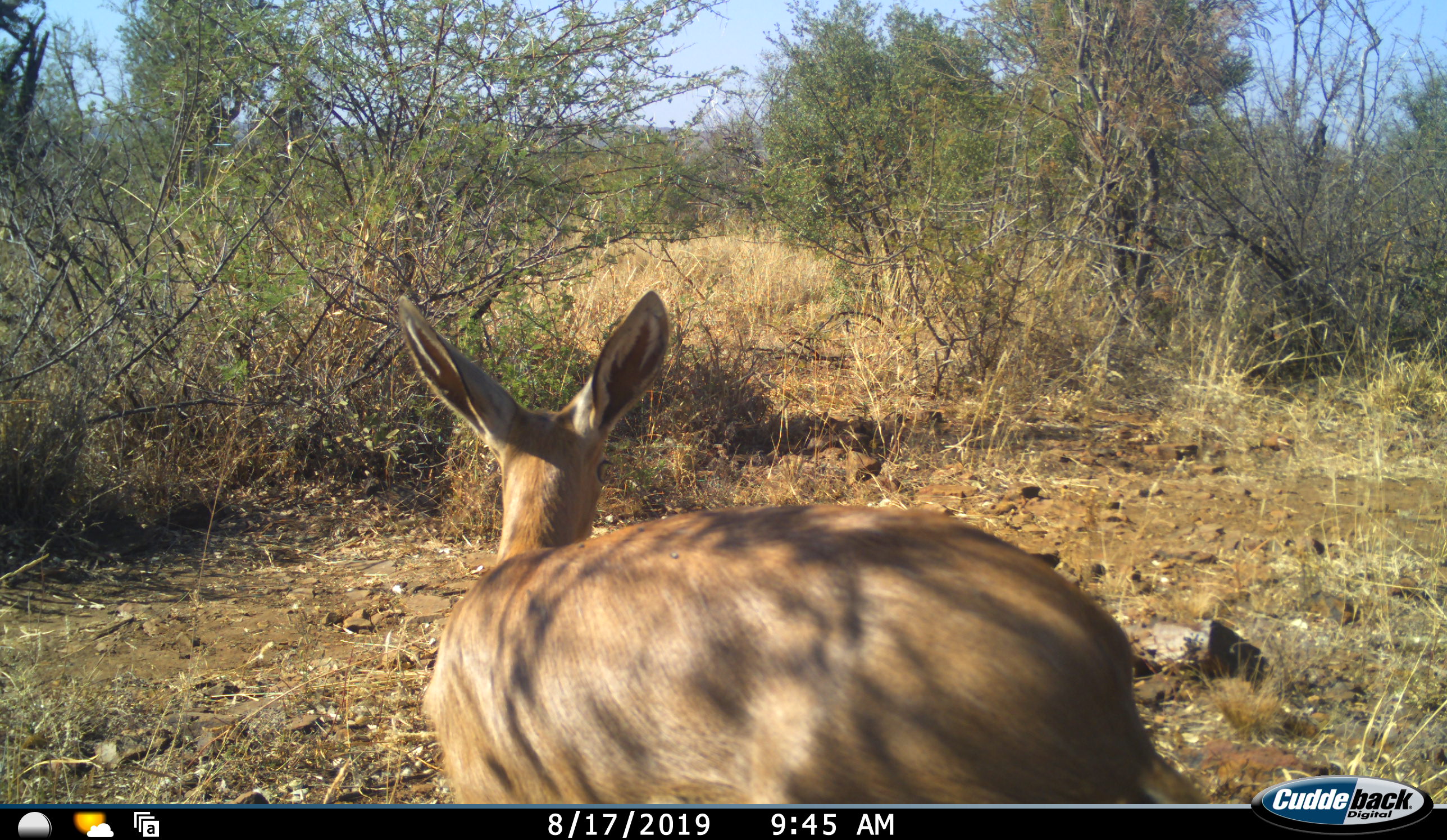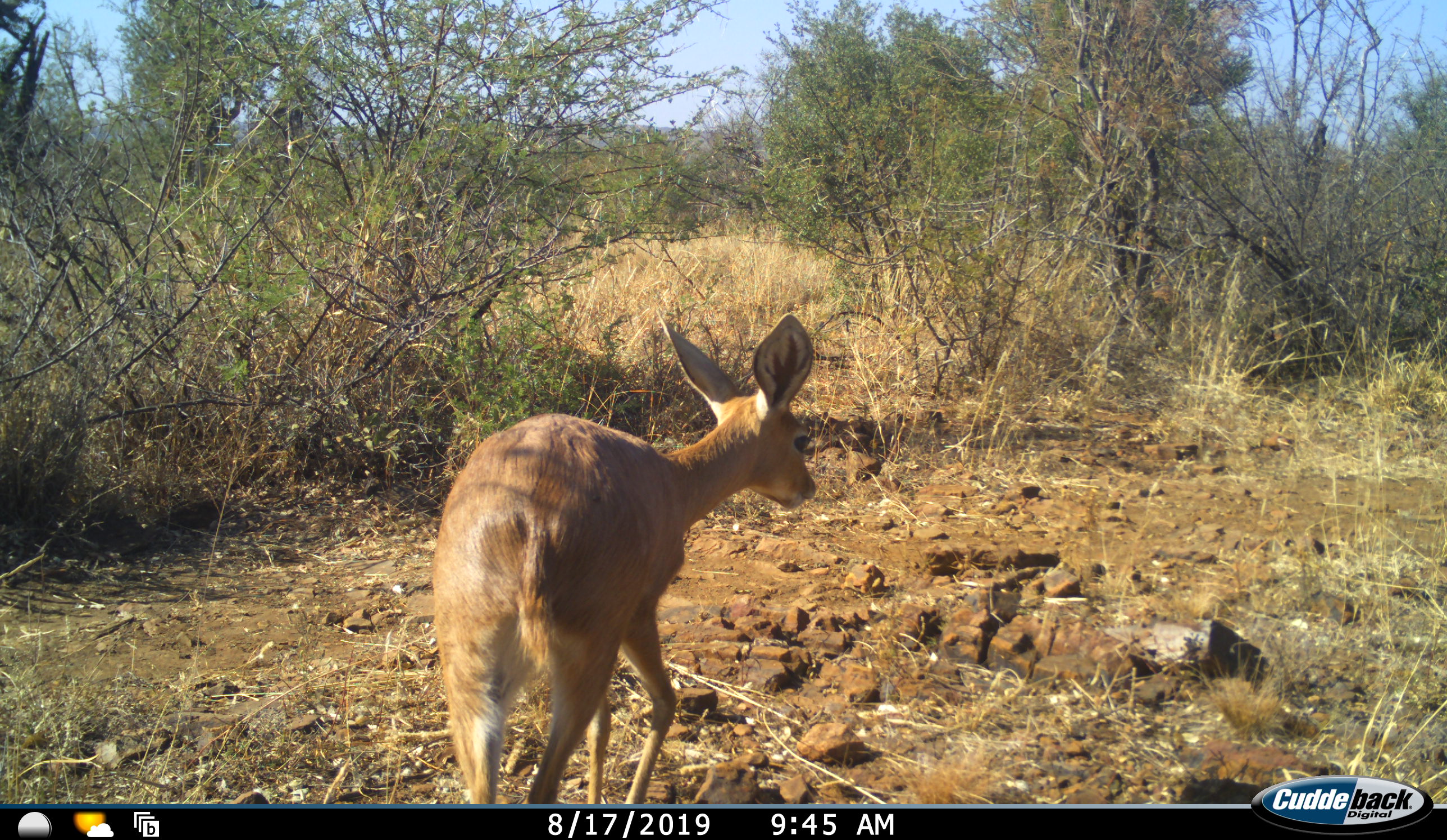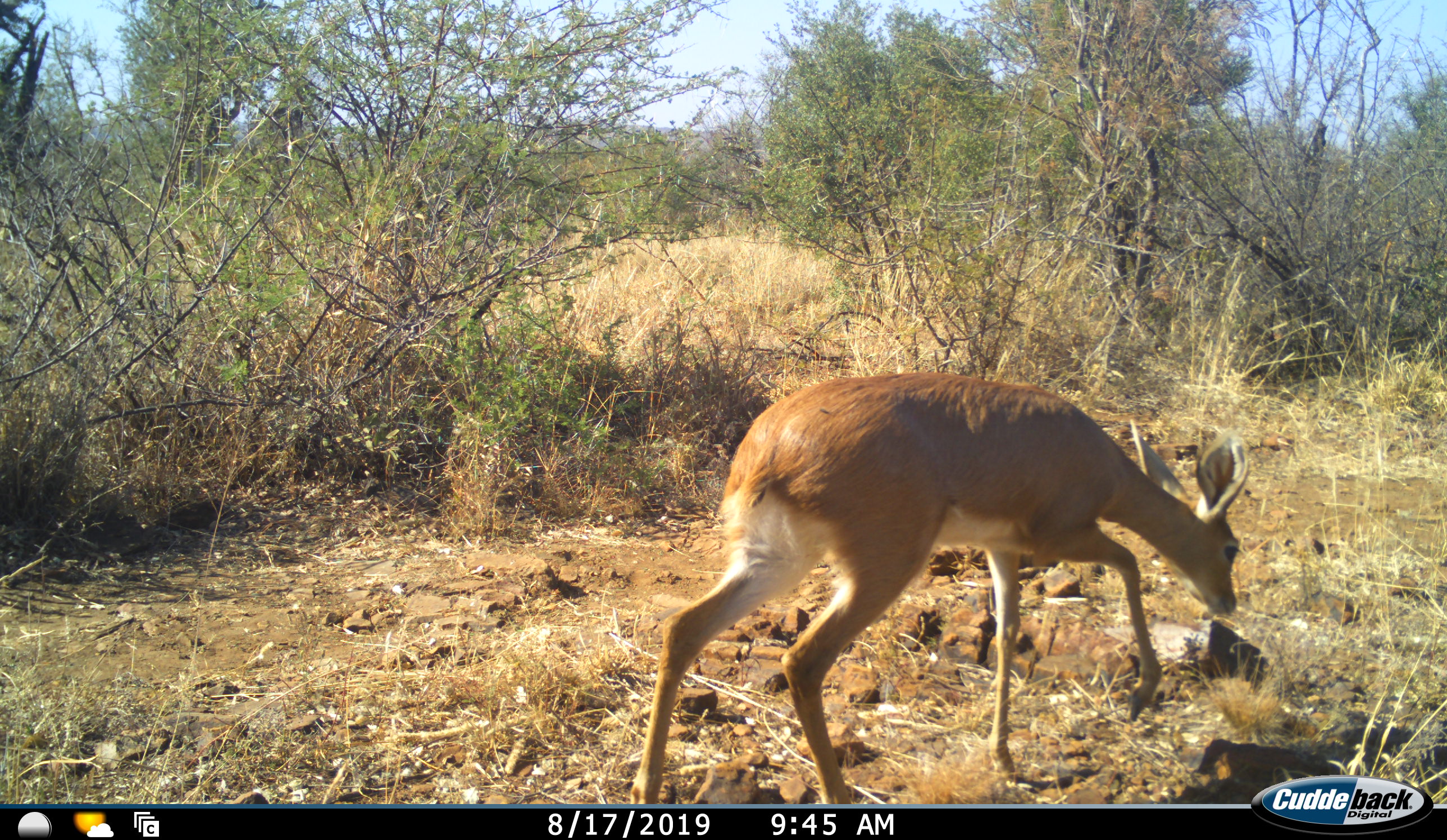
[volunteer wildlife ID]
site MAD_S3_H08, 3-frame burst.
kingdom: Animalia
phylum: Chordata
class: Mammalia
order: Artiodactyla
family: Bovidae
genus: Raphicerus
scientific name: Raphicerus campestris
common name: steenbok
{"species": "steenbok (Raphicerus campestris)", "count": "1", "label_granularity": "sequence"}